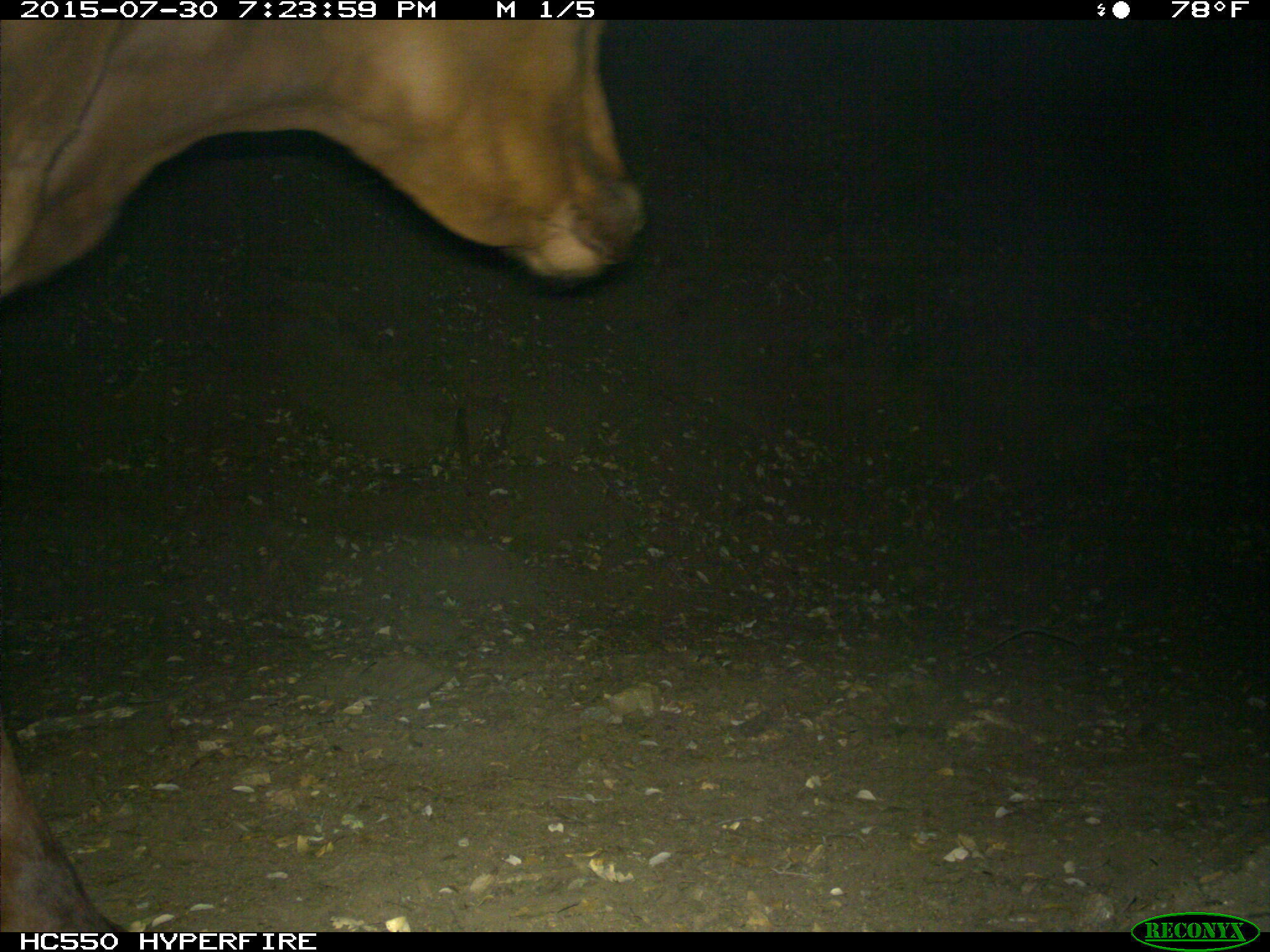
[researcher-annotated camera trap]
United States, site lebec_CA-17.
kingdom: Animalia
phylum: Chordata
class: Mammalia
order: Artiodactyla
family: Bovidae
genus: Bos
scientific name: Bos taurus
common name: domestic cow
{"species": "Bos taurus (domestic cow)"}